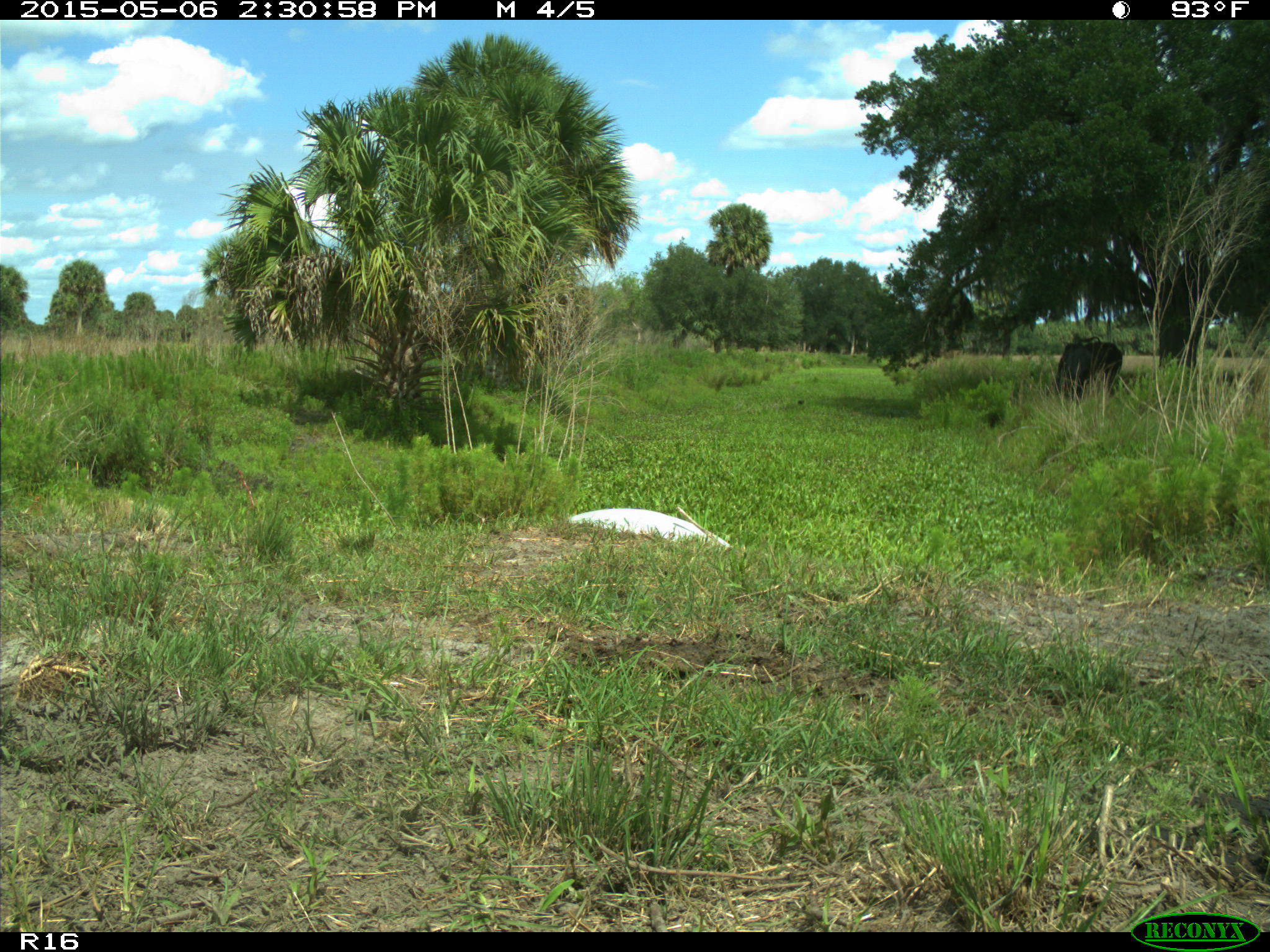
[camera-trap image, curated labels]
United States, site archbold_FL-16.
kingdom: Animalia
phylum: Chordata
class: Mammalia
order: Artiodactyla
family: Bovidae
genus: Bos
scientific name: Bos taurus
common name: domestic cow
Bos taurus (domestic cow).